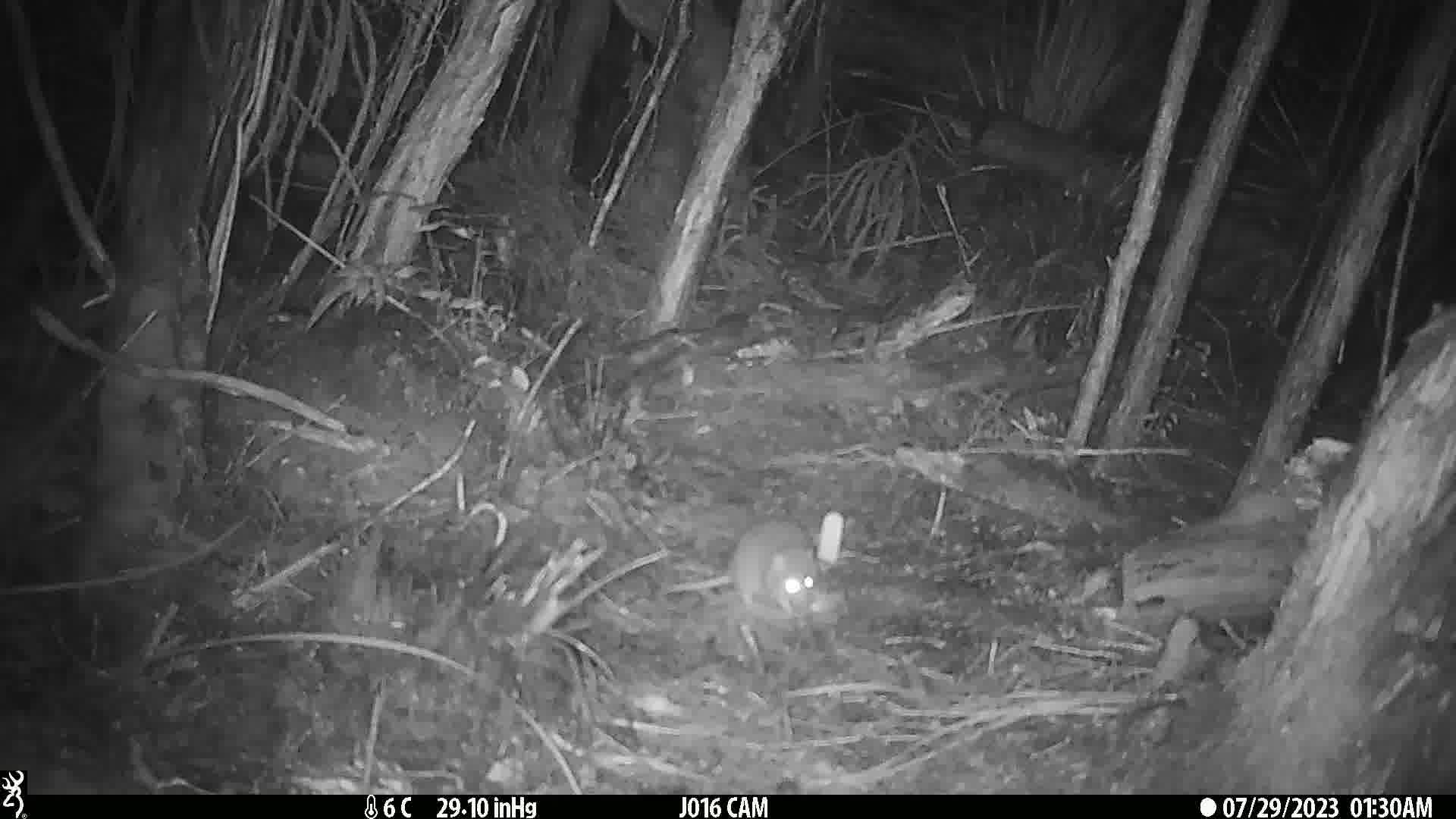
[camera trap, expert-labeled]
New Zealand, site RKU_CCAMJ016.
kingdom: Animalia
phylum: Chordata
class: Mammalia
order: Rodentia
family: Muridae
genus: Rattus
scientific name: Rattus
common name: rat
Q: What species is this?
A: Rat (Rattus).